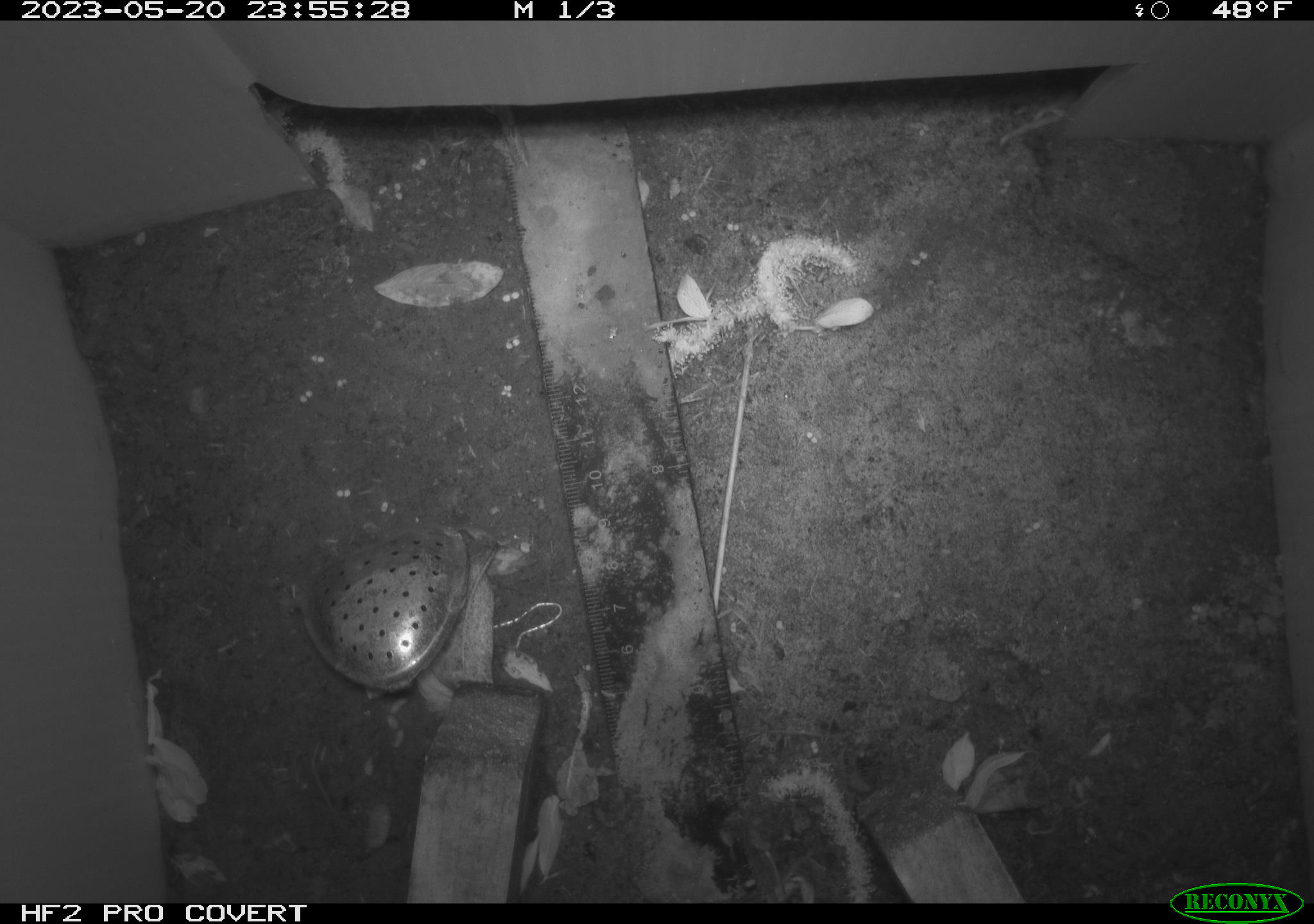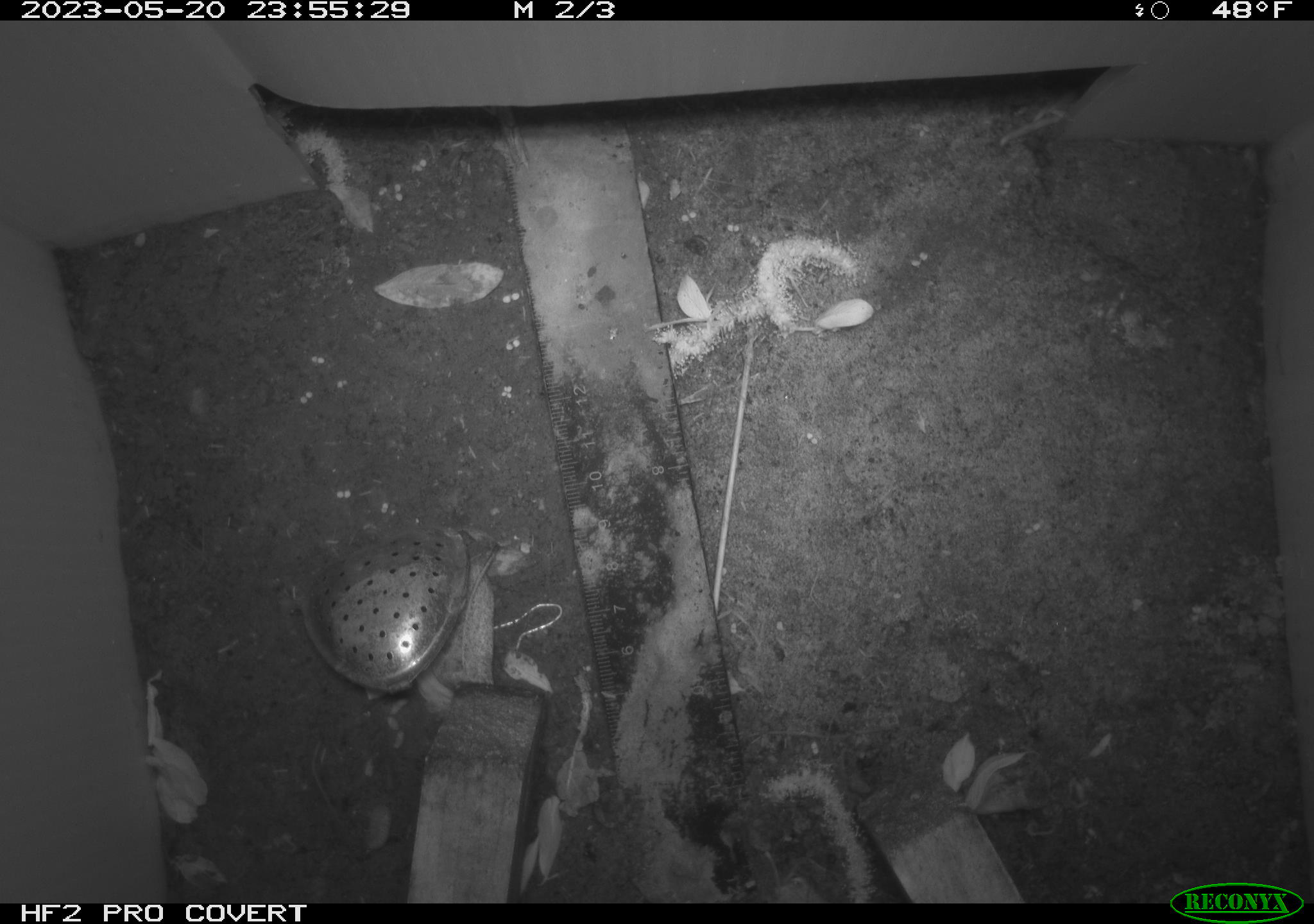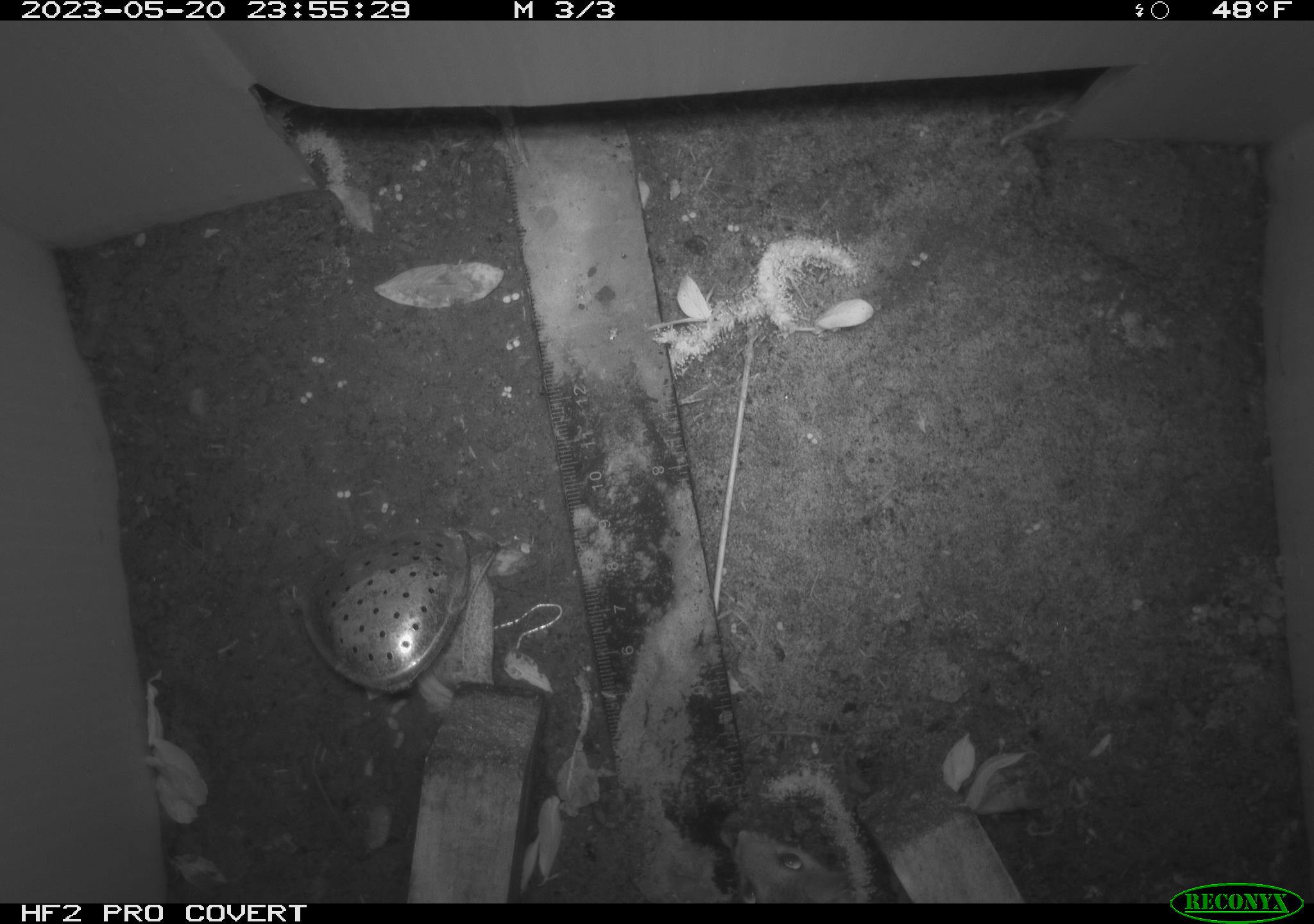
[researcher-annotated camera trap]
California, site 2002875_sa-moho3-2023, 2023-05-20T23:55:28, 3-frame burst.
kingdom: Animalia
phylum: Chordata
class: Mammalia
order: Rodentia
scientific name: Rodentia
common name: mouse species